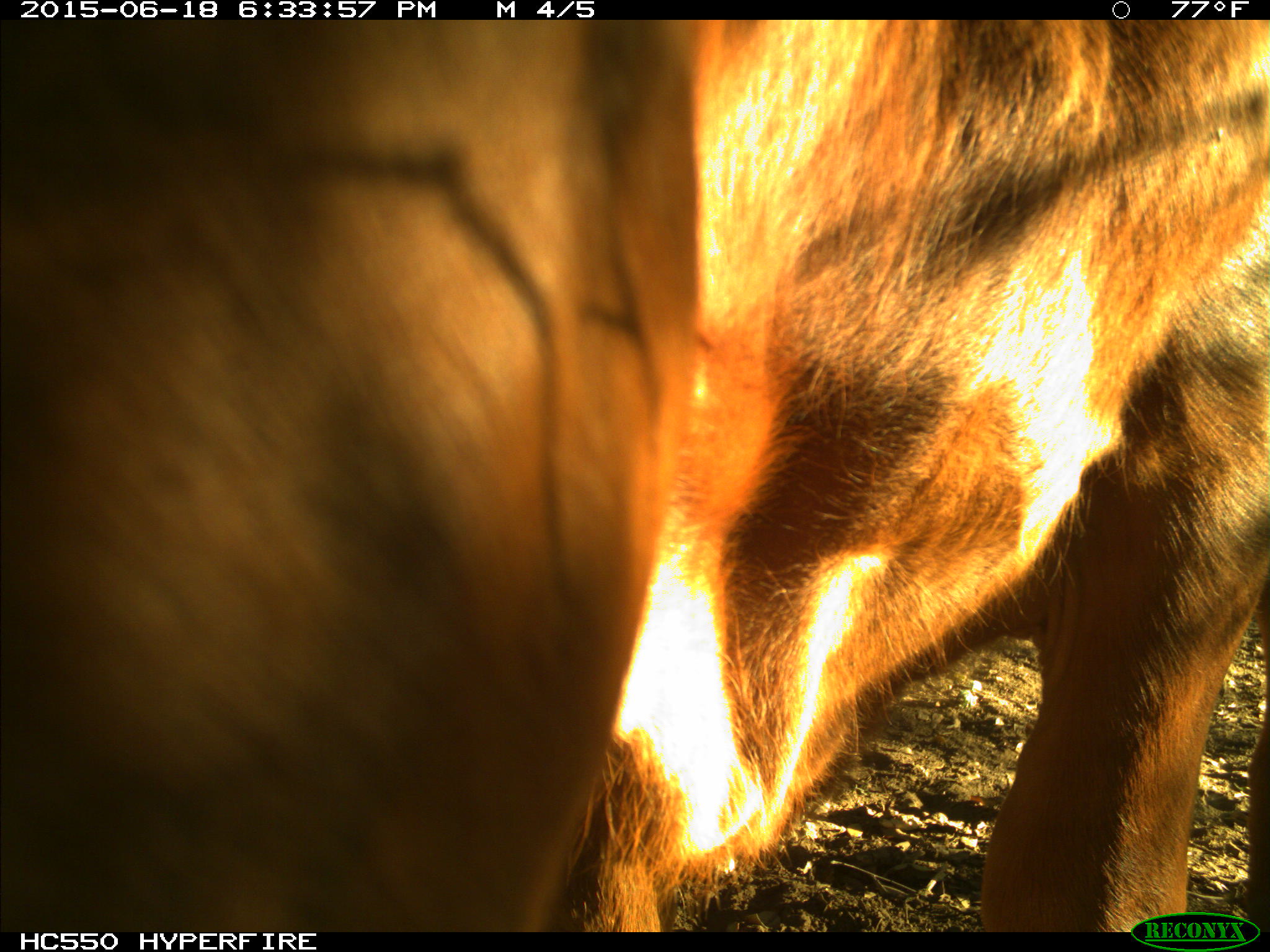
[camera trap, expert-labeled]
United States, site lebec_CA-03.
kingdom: Animalia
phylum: Chordata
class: Mammalia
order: Artiodactyla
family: Bovidae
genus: Bos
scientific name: Bos taurus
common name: domestic cow